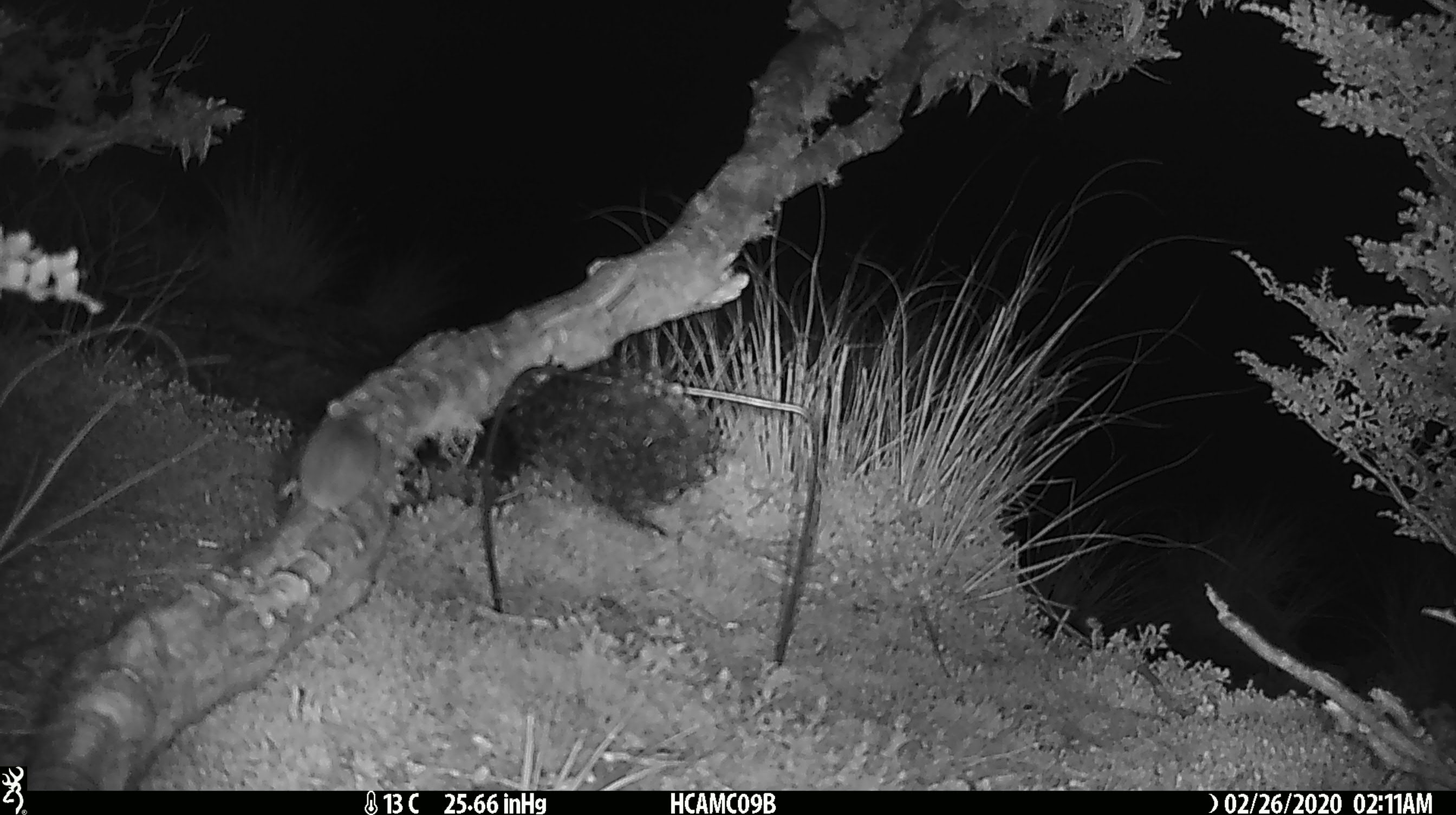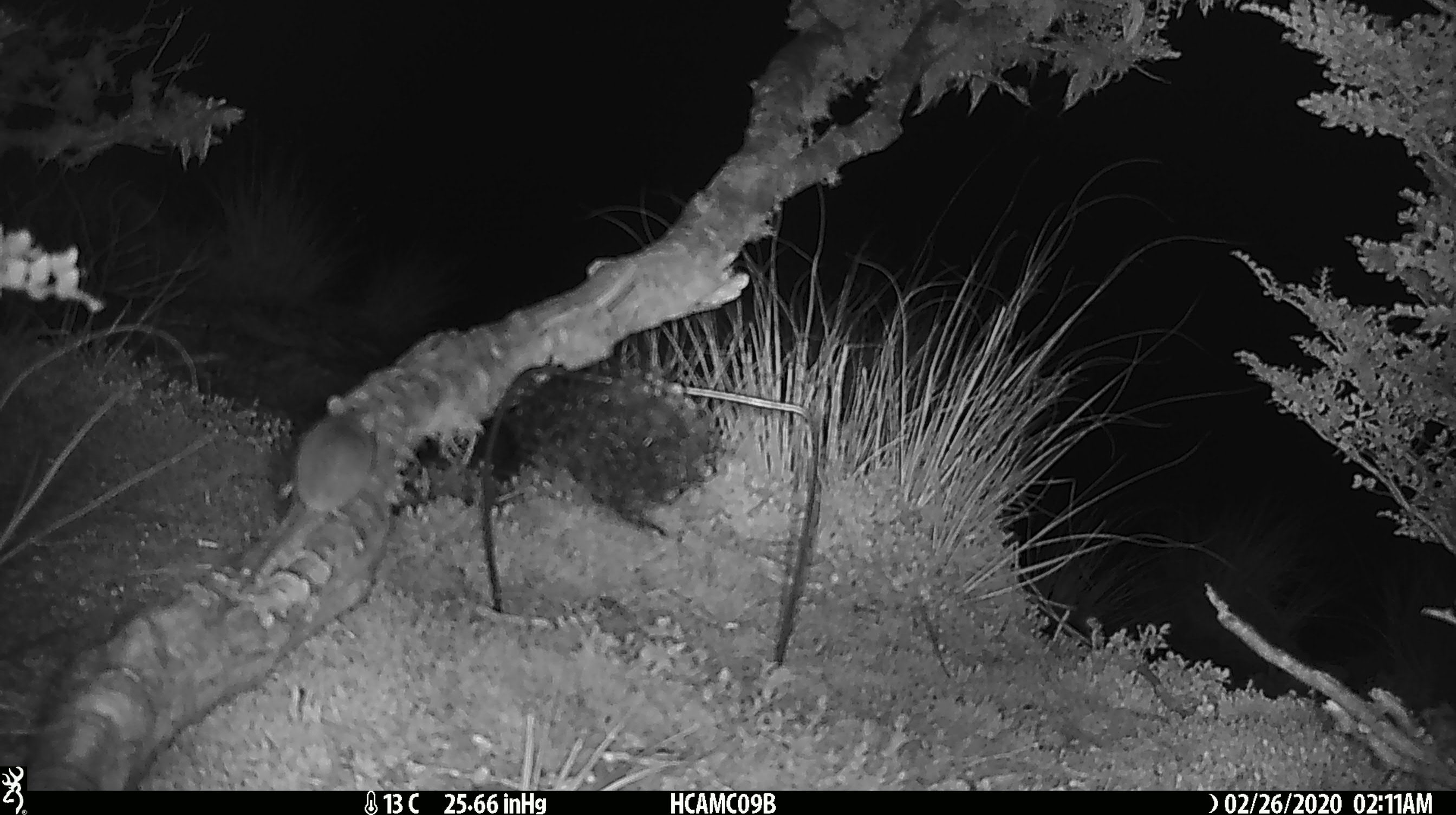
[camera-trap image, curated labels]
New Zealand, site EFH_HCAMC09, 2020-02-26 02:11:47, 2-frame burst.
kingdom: Animalia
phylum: Chordata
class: Mammalia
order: Rodentia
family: Muridae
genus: Mus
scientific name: Mus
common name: mouse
Mouse (Mus).